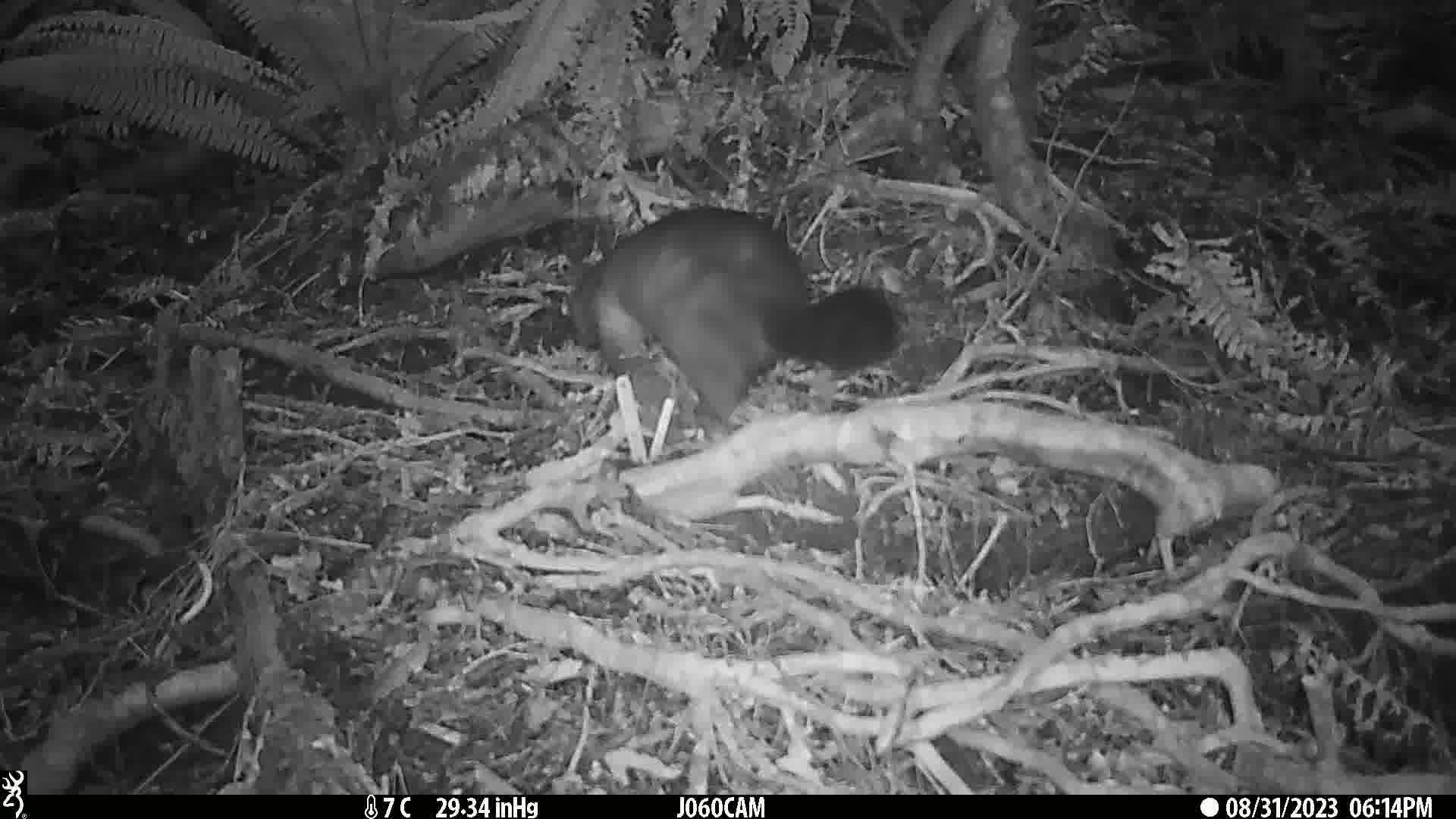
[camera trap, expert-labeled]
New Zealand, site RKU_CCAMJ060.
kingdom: Animalia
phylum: Chordata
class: Mammalia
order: Diprotodontia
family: Phalangeridae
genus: Trichosurus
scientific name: Trichosurus vulpecula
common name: common brushtail possum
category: possum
Possum (common brushtail possum) (Trichosurus vulpecula).